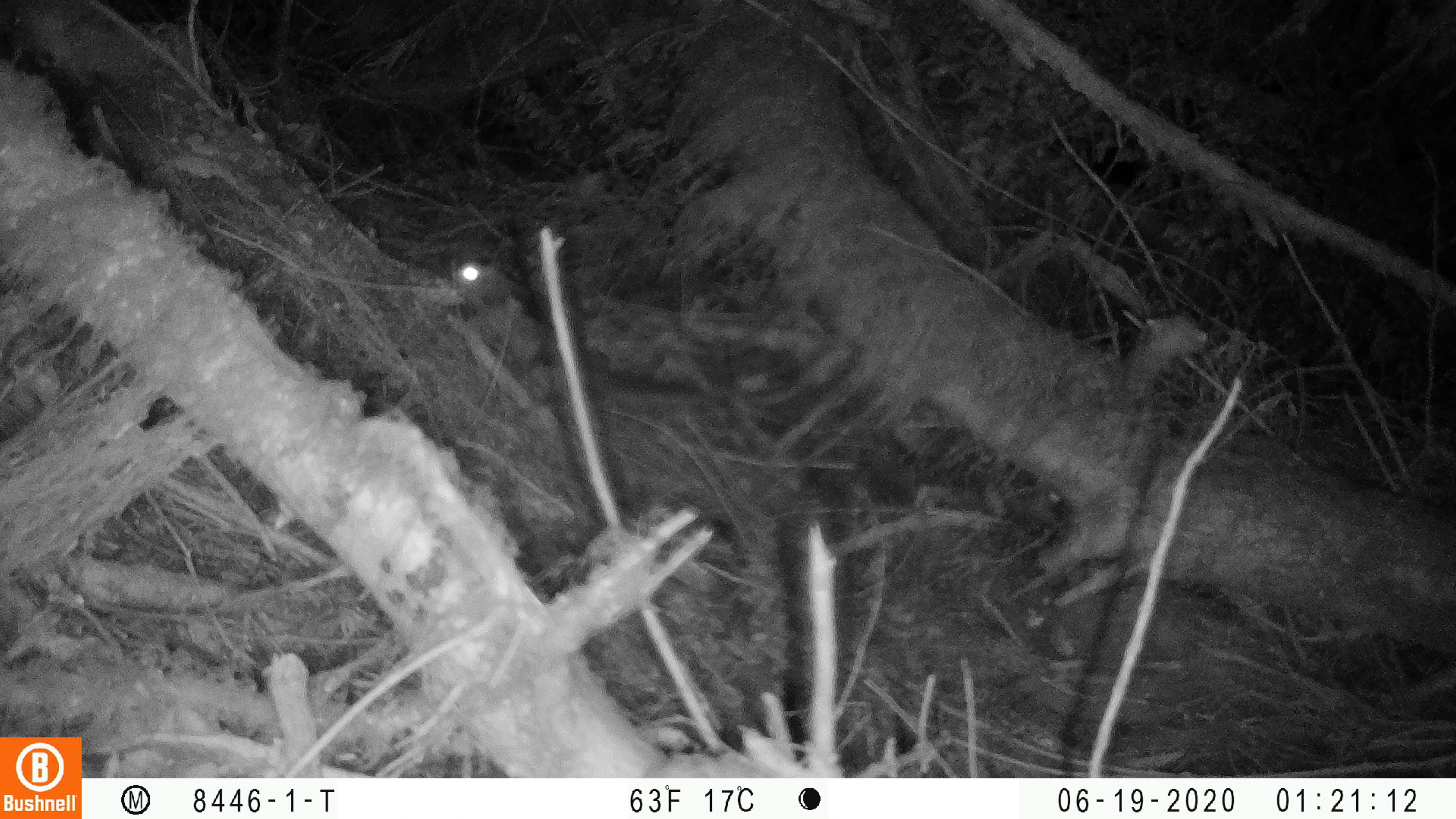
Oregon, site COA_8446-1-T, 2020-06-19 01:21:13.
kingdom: Animalia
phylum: Chordata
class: Mammalia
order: Rodentia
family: Sciuridae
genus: Glaucomys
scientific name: Glaucomys oregonensis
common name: humboldt's flying squirrel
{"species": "humboldt's flying squirrel (Glaucomys oregonensis)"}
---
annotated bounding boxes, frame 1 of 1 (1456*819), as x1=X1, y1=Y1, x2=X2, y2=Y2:
humboldt's flying squirrel: x1=446, y1=255, x2=712, y2=414